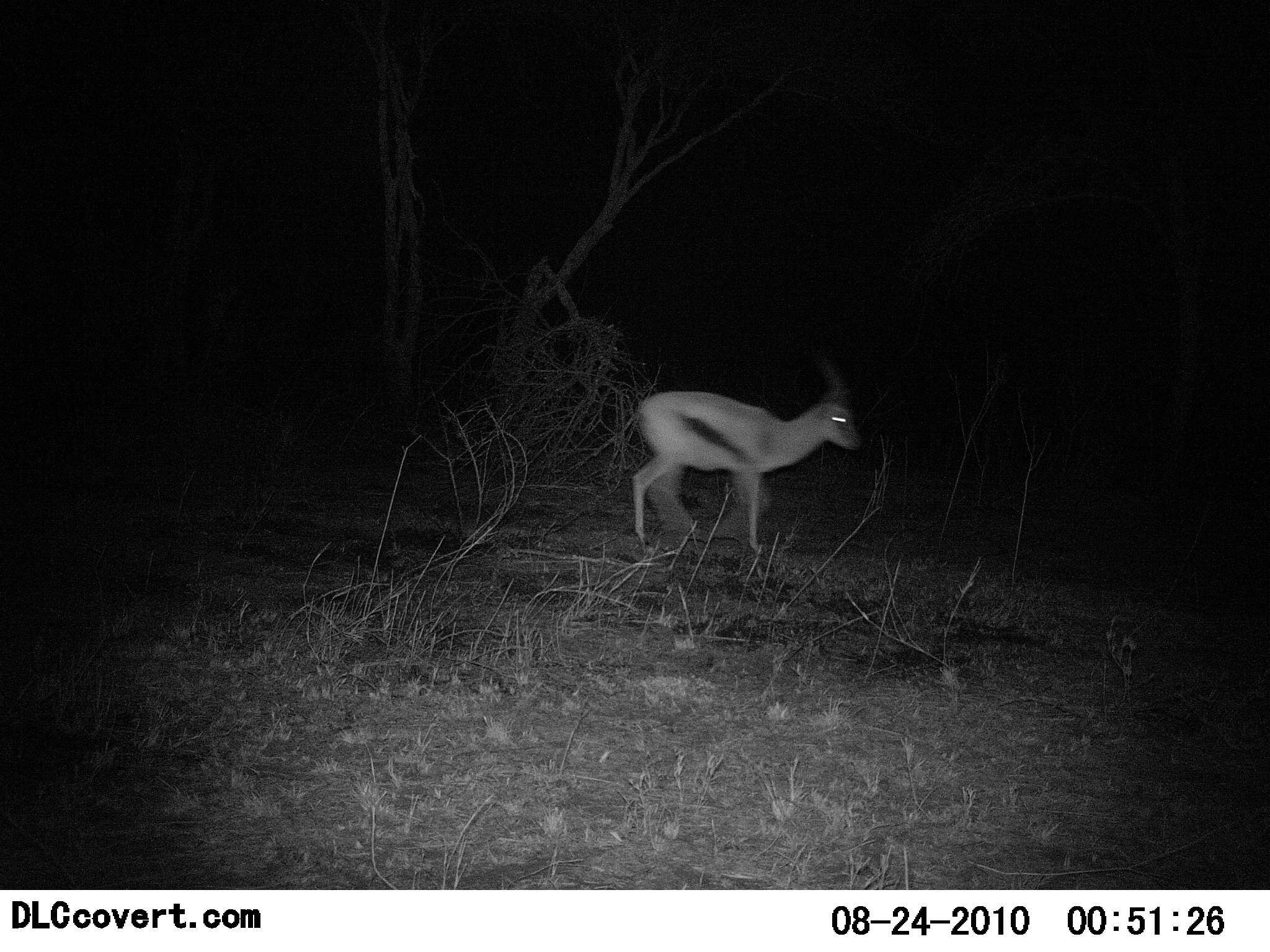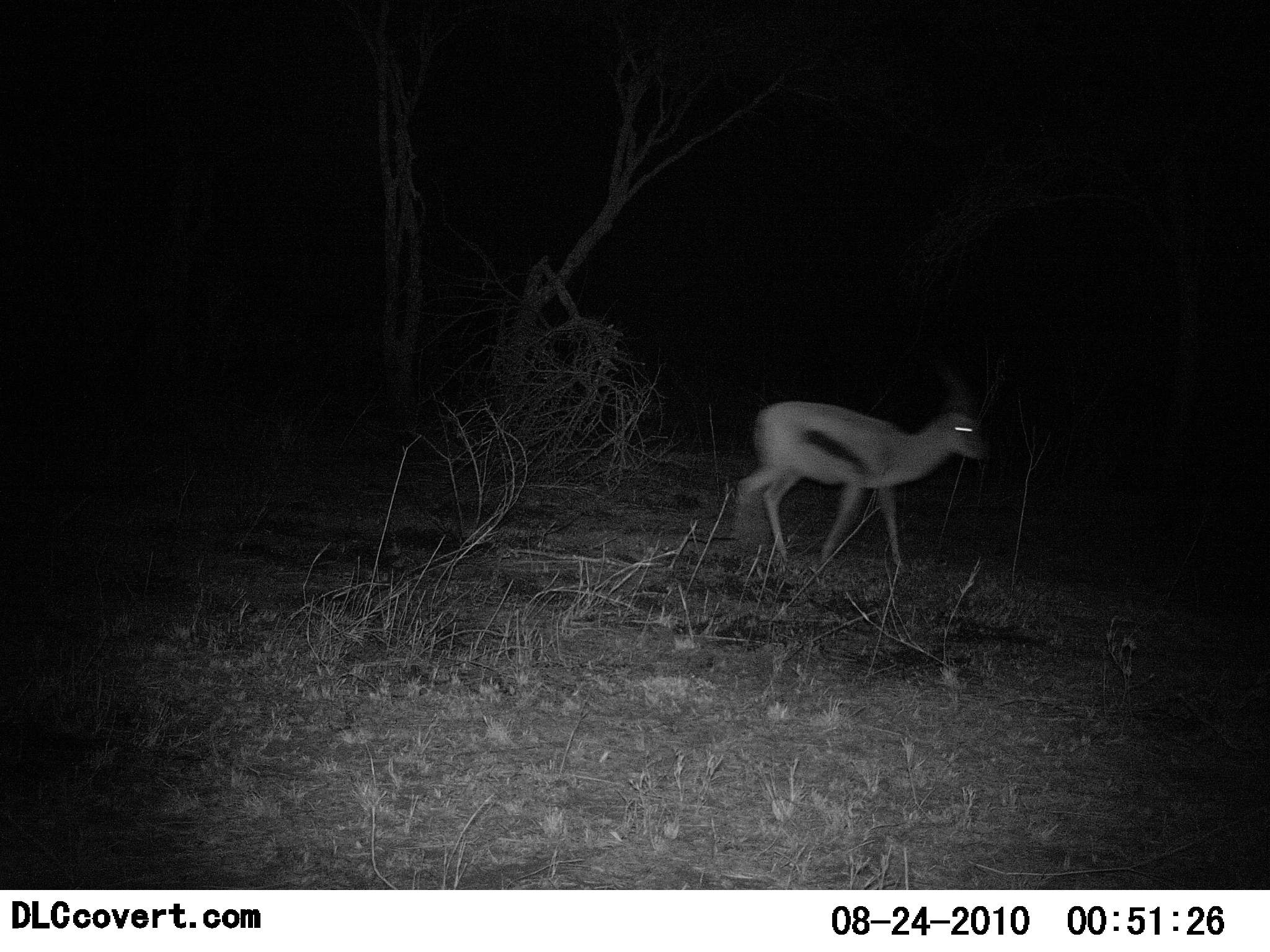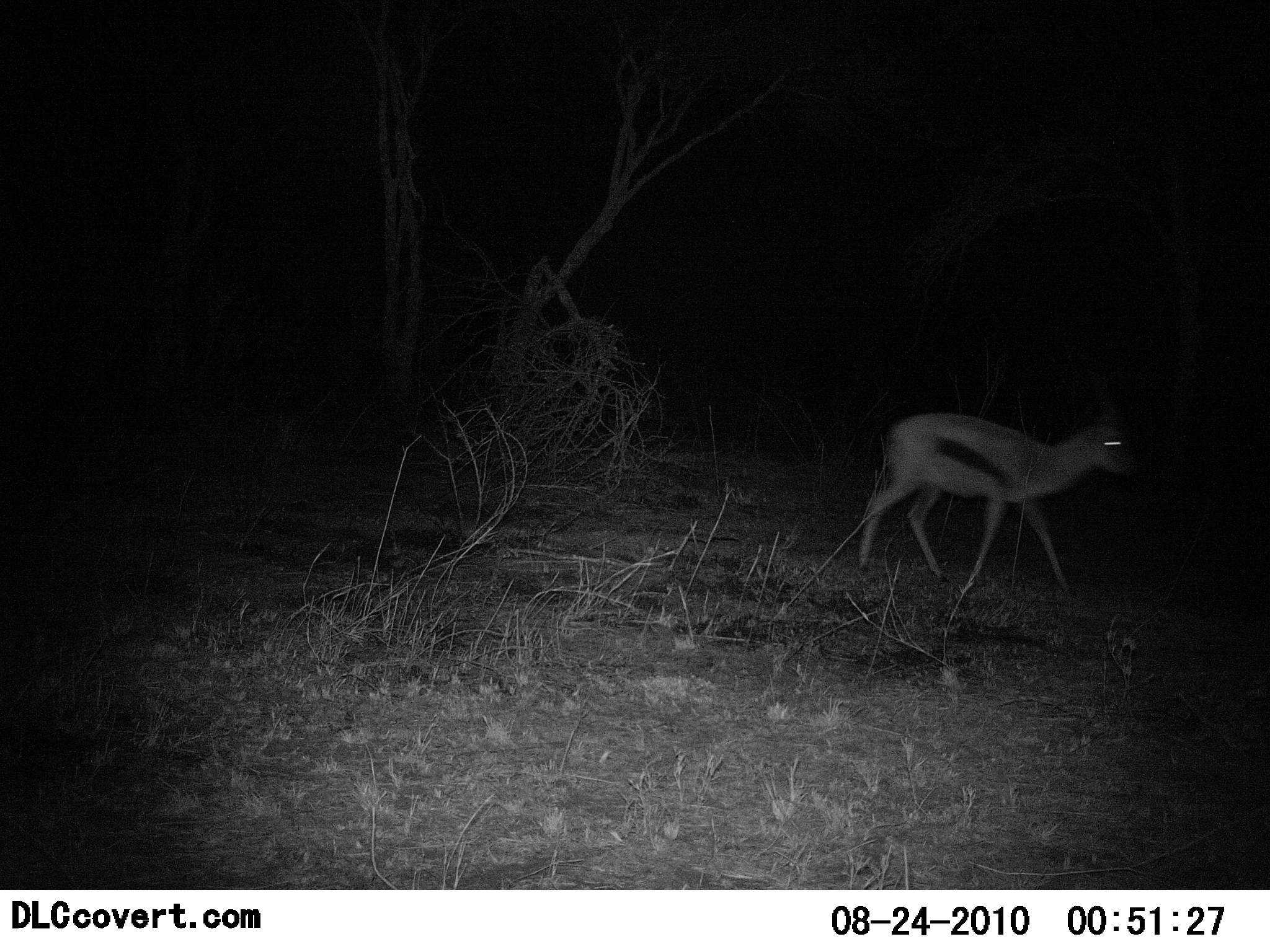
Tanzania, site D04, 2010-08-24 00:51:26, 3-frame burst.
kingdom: Animalia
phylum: Chordata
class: Mammalia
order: Artiodactyla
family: Bovidae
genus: Eudorcas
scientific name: Eudorcas thomsonii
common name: thomson's gazelle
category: gazellethomsons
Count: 1.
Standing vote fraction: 0%.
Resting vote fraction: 0%.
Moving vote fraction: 100%.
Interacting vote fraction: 0%.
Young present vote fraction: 0%.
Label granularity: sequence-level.